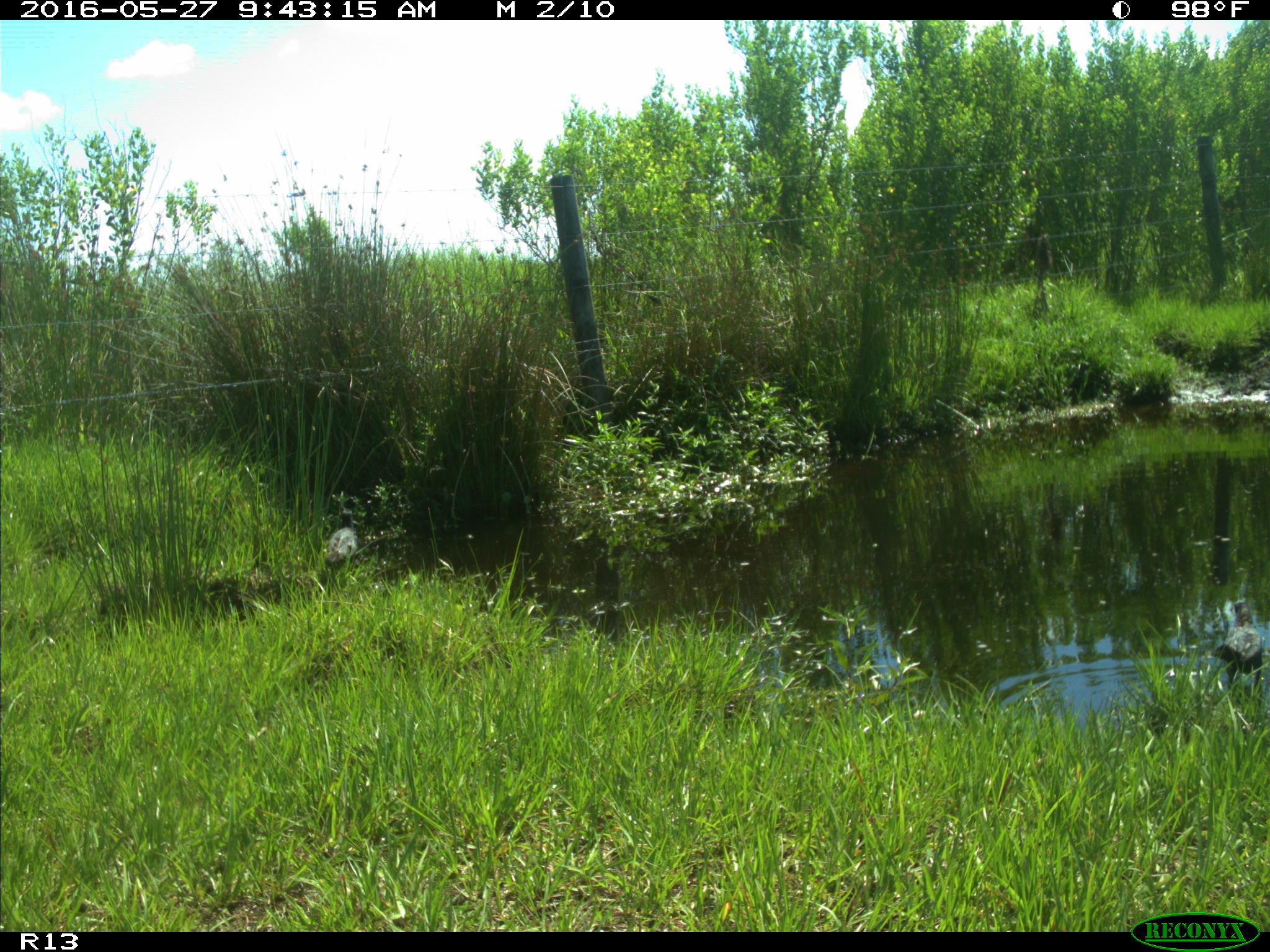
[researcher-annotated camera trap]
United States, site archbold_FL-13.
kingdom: Animalia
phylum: Chordata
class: Aves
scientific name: Aves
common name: birds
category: unidentified bird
Unidentified bird (birds) (Aves).